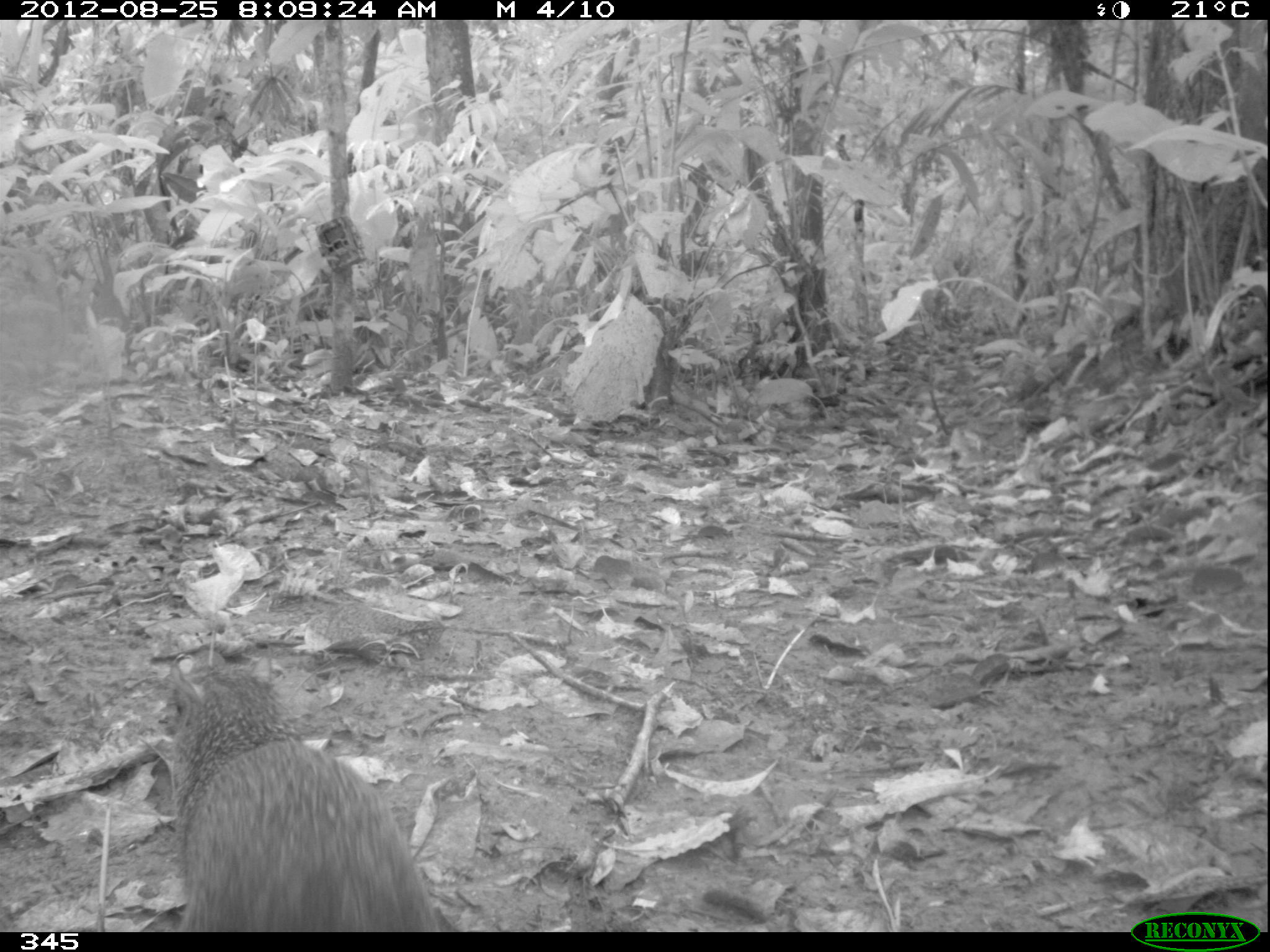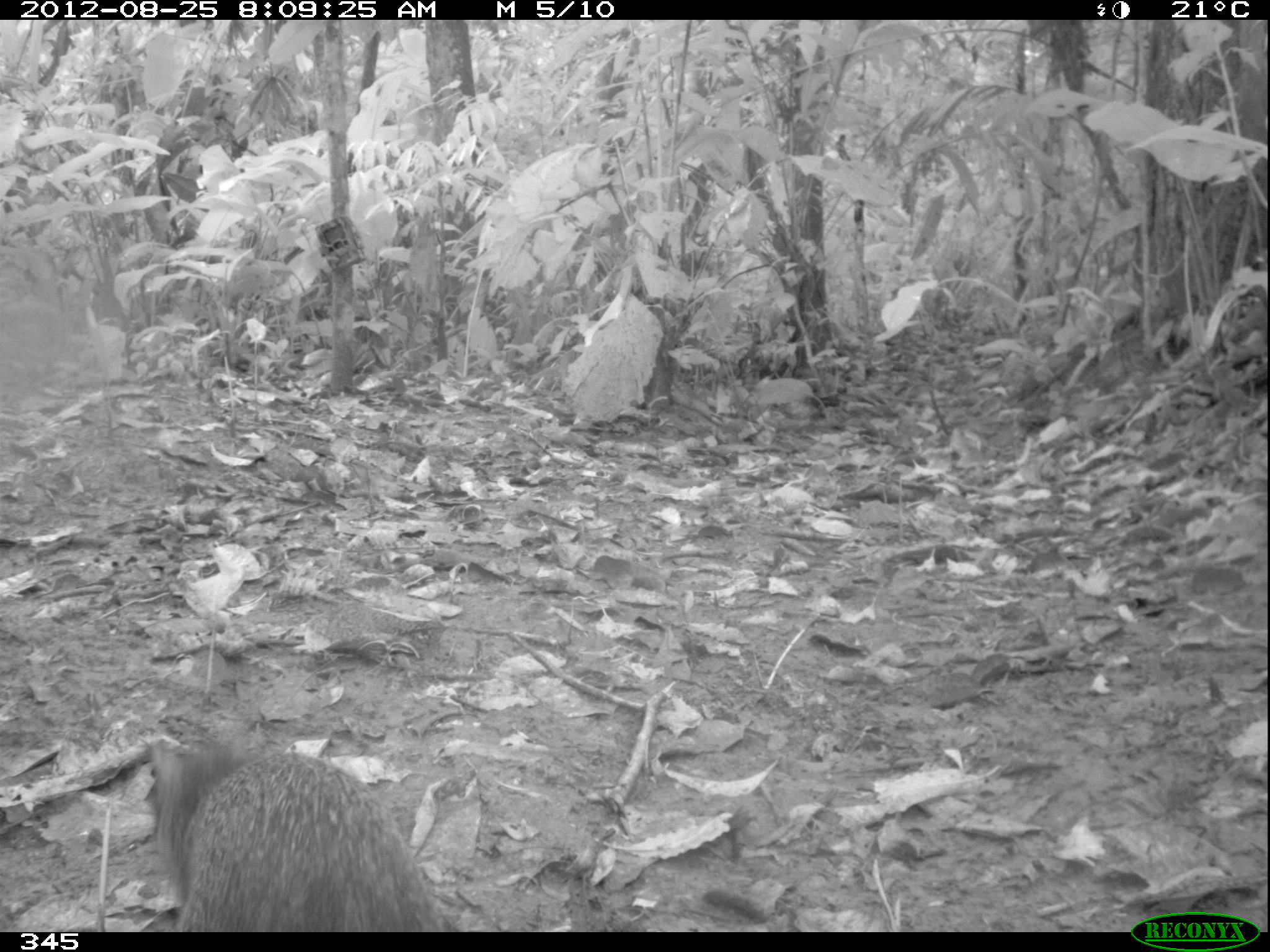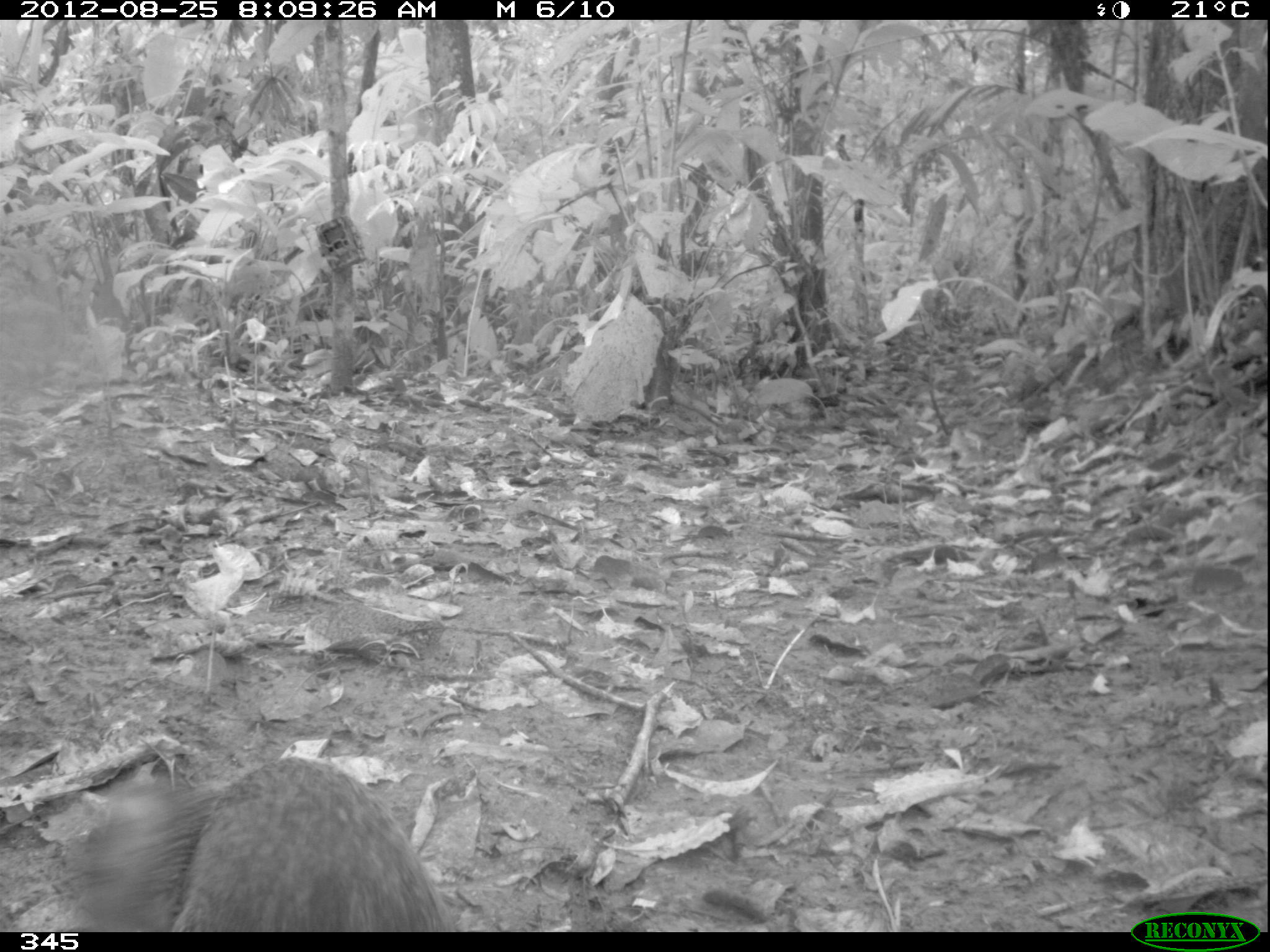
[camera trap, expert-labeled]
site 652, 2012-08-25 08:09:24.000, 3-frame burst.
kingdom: Animalia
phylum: Chordata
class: Mammalia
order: Rodentia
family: Dasyproctidae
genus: Dasyprocta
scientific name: Dasyprocta punctata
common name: central american agouti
Dasyprocta punctata (central american agouti).